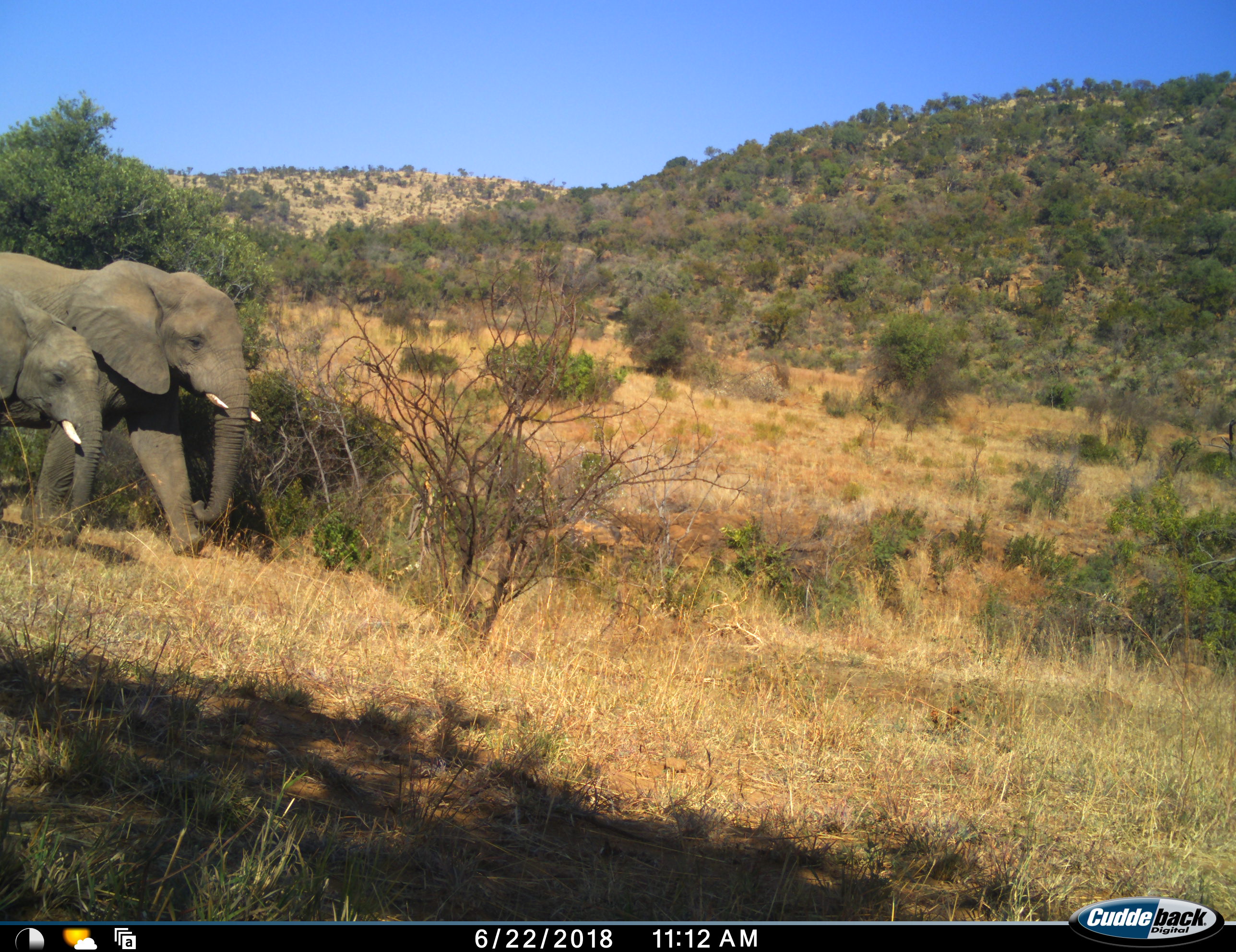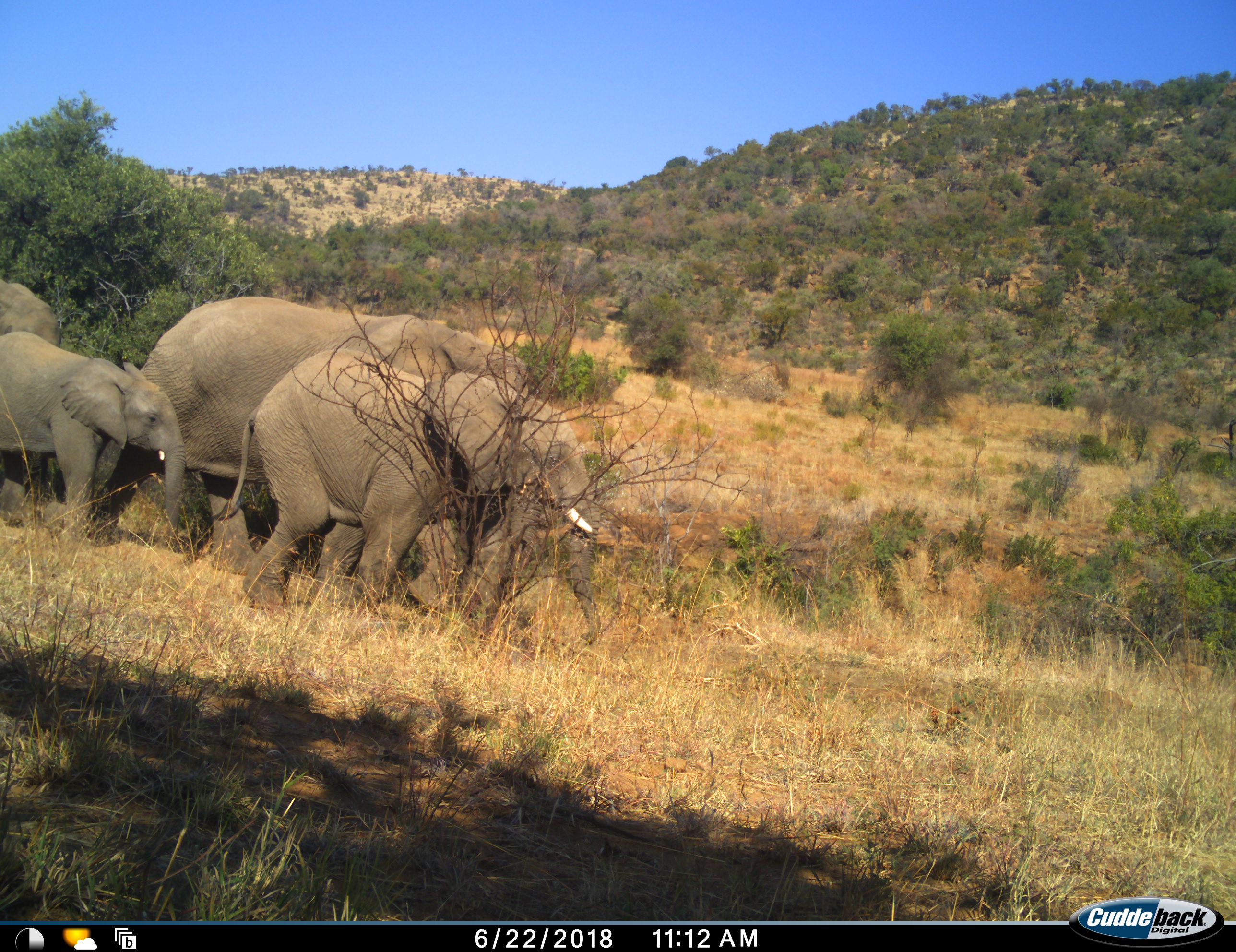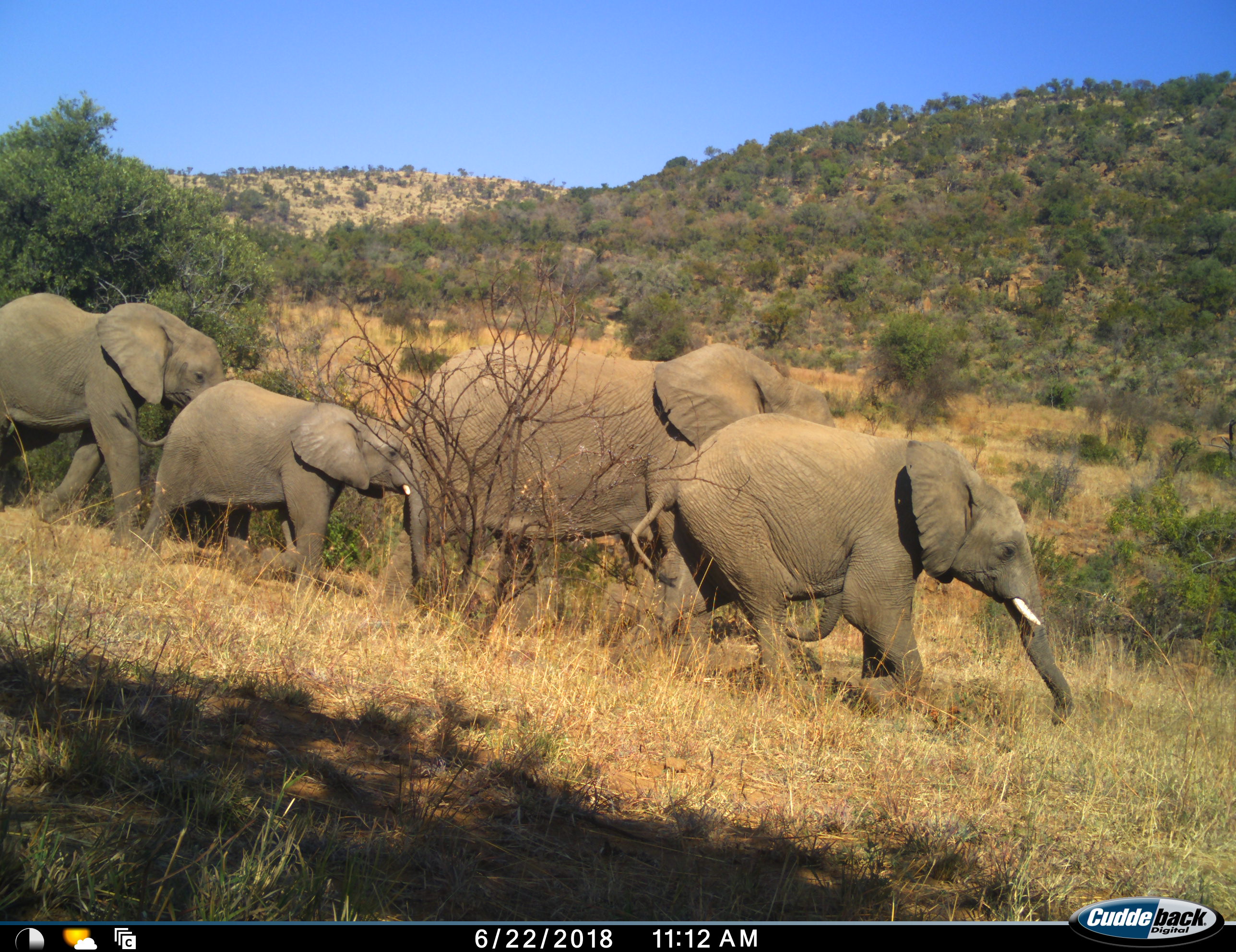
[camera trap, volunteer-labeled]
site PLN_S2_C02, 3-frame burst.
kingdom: Animalia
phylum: Chordata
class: Mammalia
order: Proboscidea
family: Elephantidae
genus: Loxodonta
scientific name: Loxodonta africana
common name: african bush elephant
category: elephant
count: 4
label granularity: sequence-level